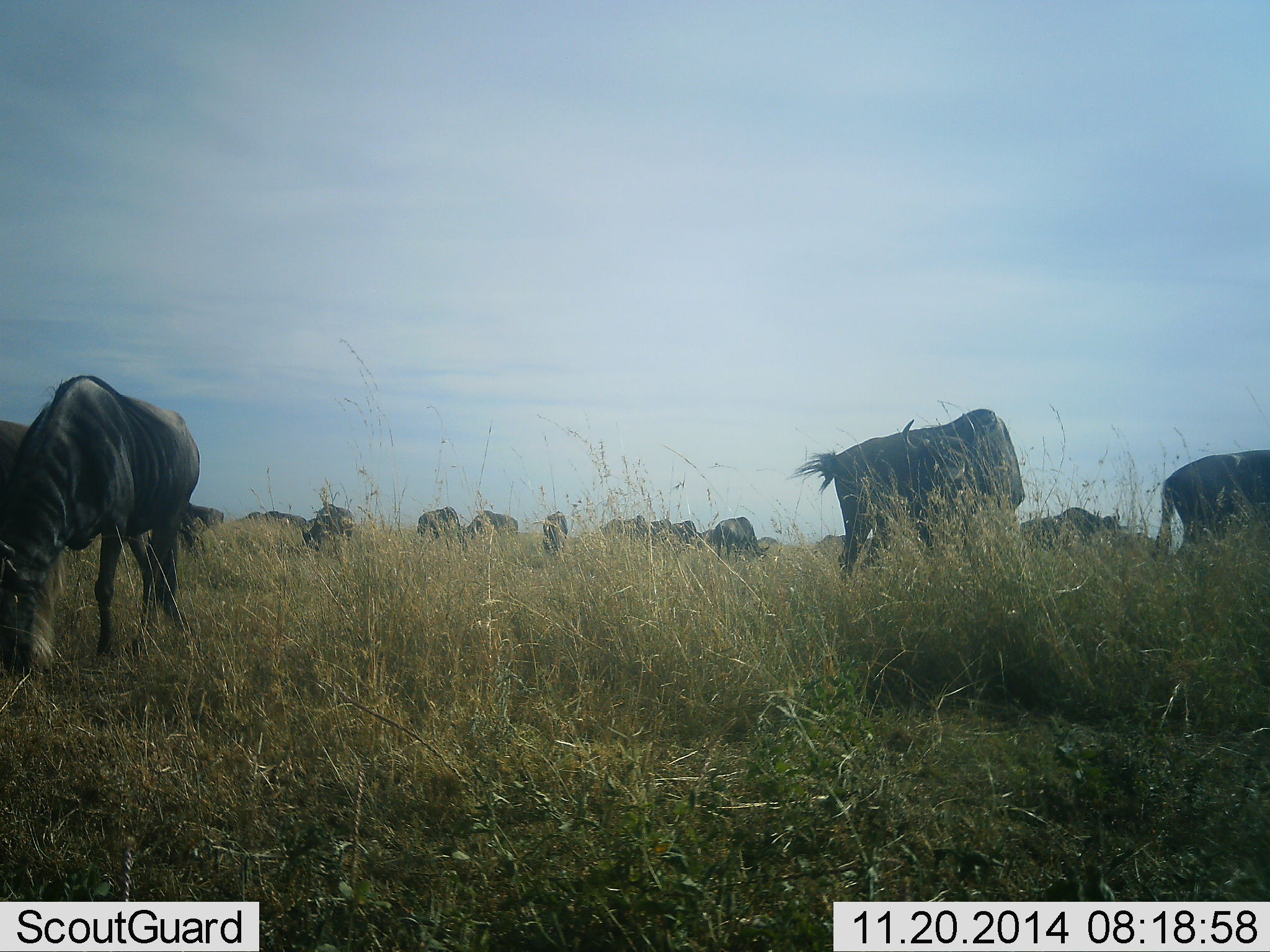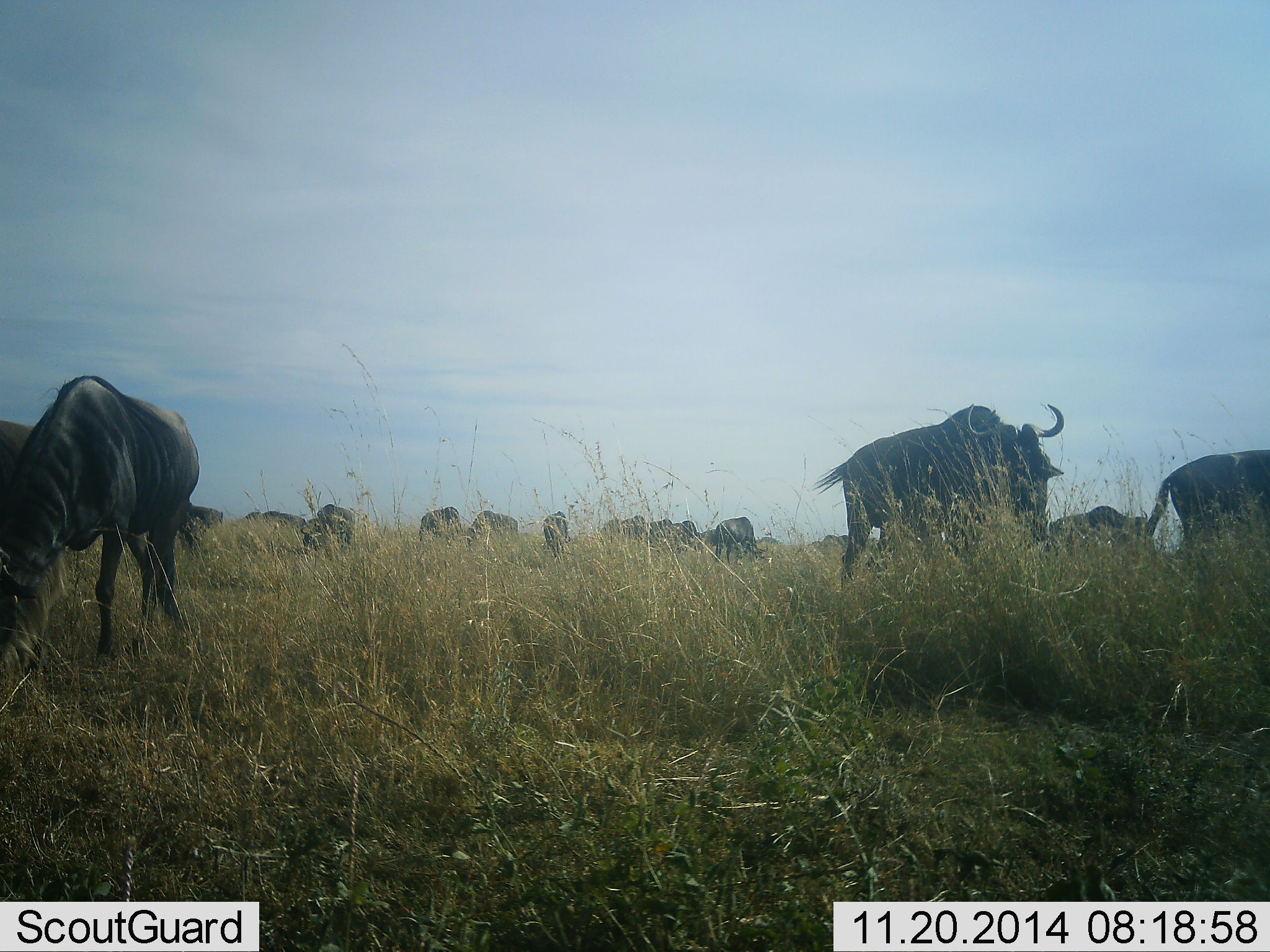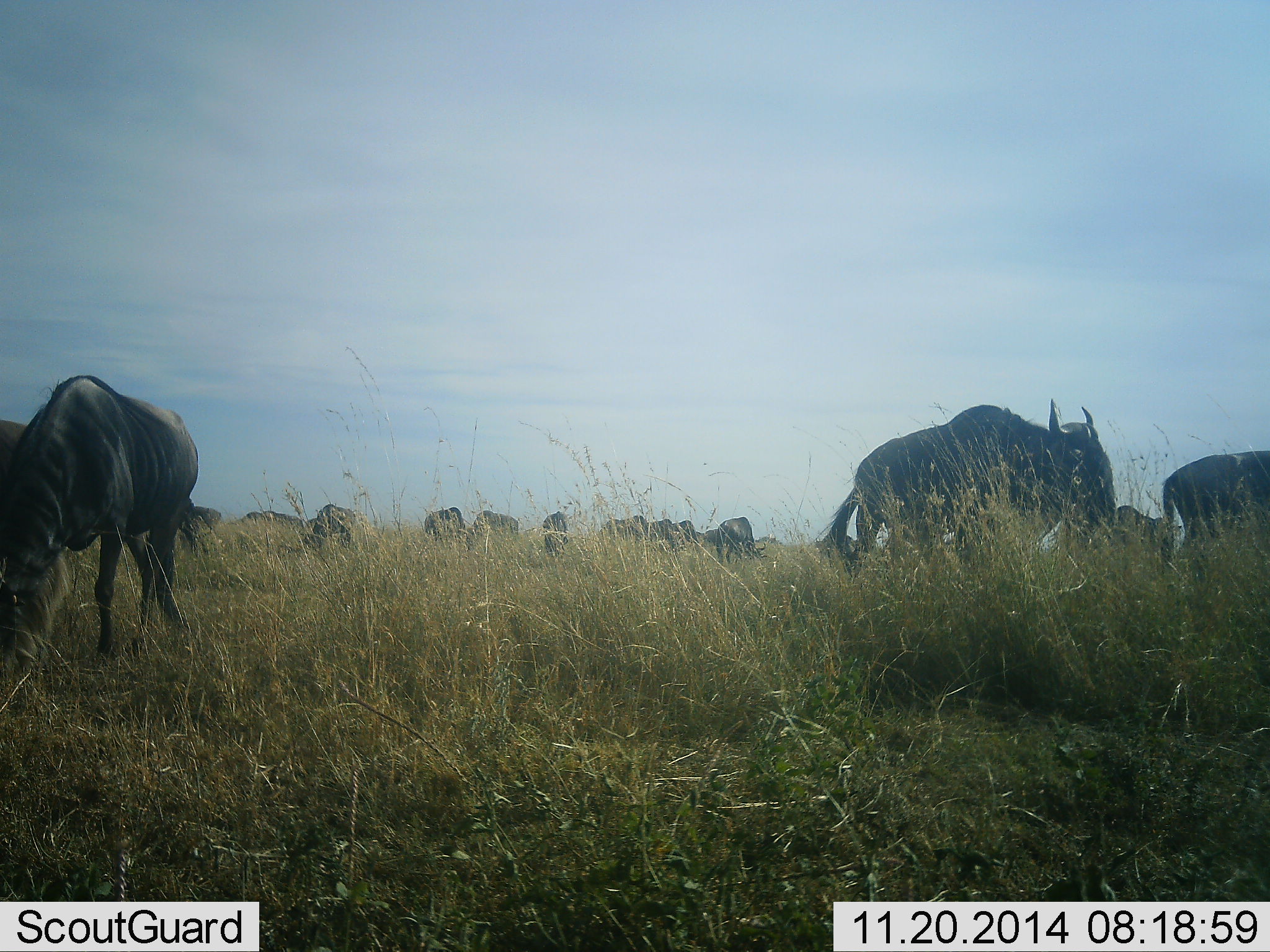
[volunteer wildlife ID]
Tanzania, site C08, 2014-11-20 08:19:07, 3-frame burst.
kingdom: Animalia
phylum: Chordata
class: Mammalia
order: Artiodactyla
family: Bovidae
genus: Connochaetes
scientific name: Connochaetes taurinus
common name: blue wildebeest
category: wildebeest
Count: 11-50.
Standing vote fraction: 70%.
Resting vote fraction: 0%.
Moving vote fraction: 30%.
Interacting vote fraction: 0%.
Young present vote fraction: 0%.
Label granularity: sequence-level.